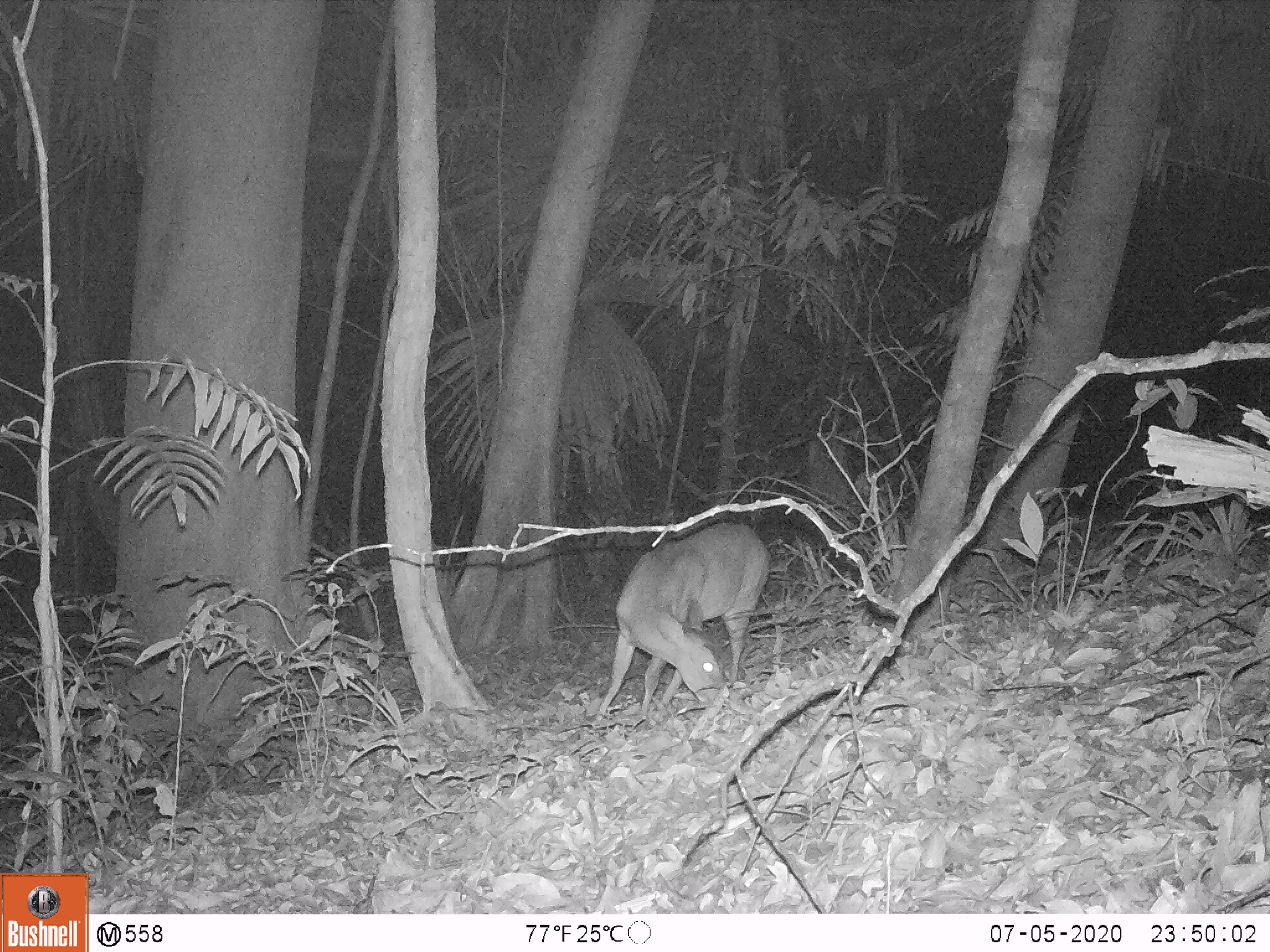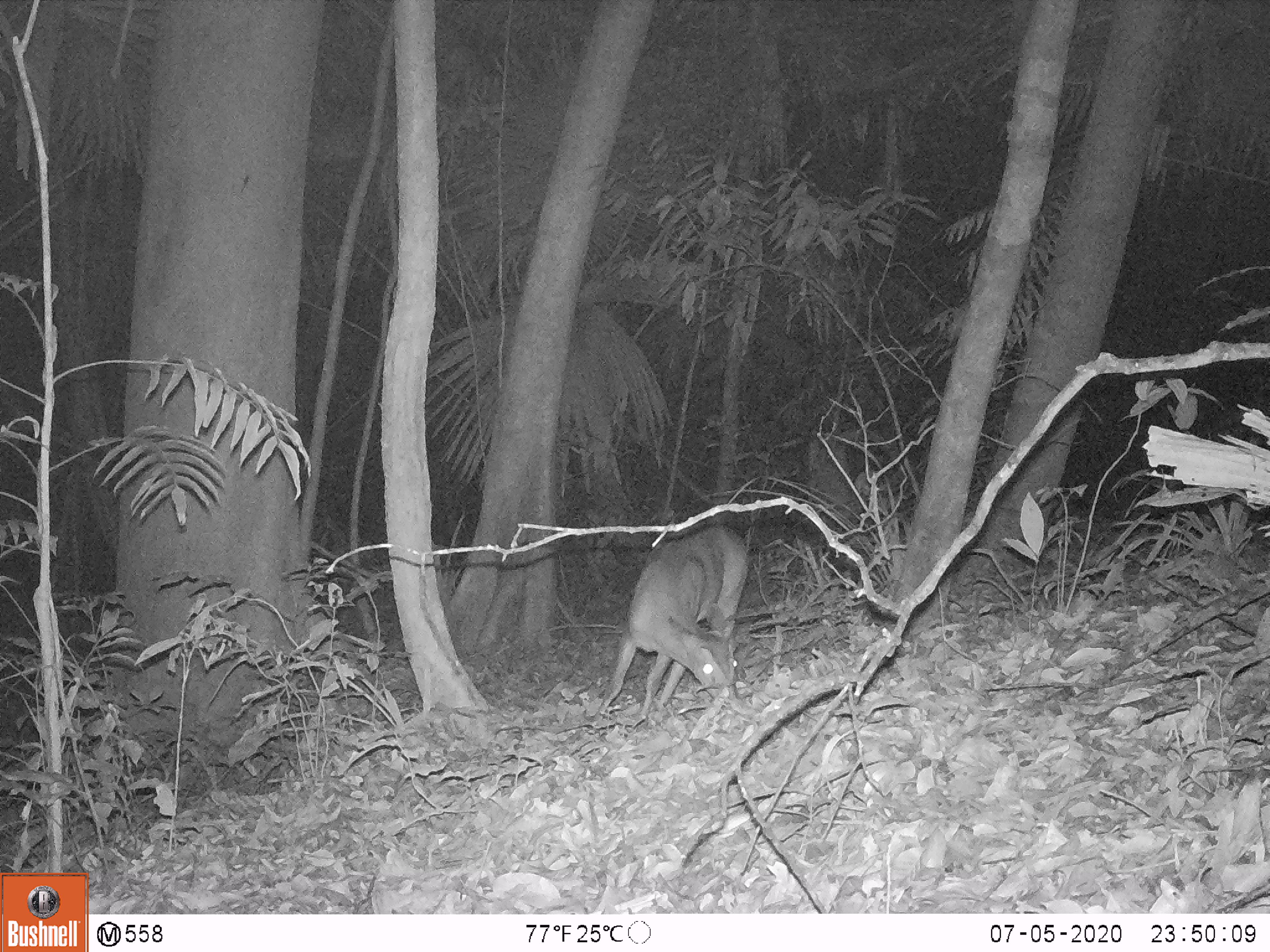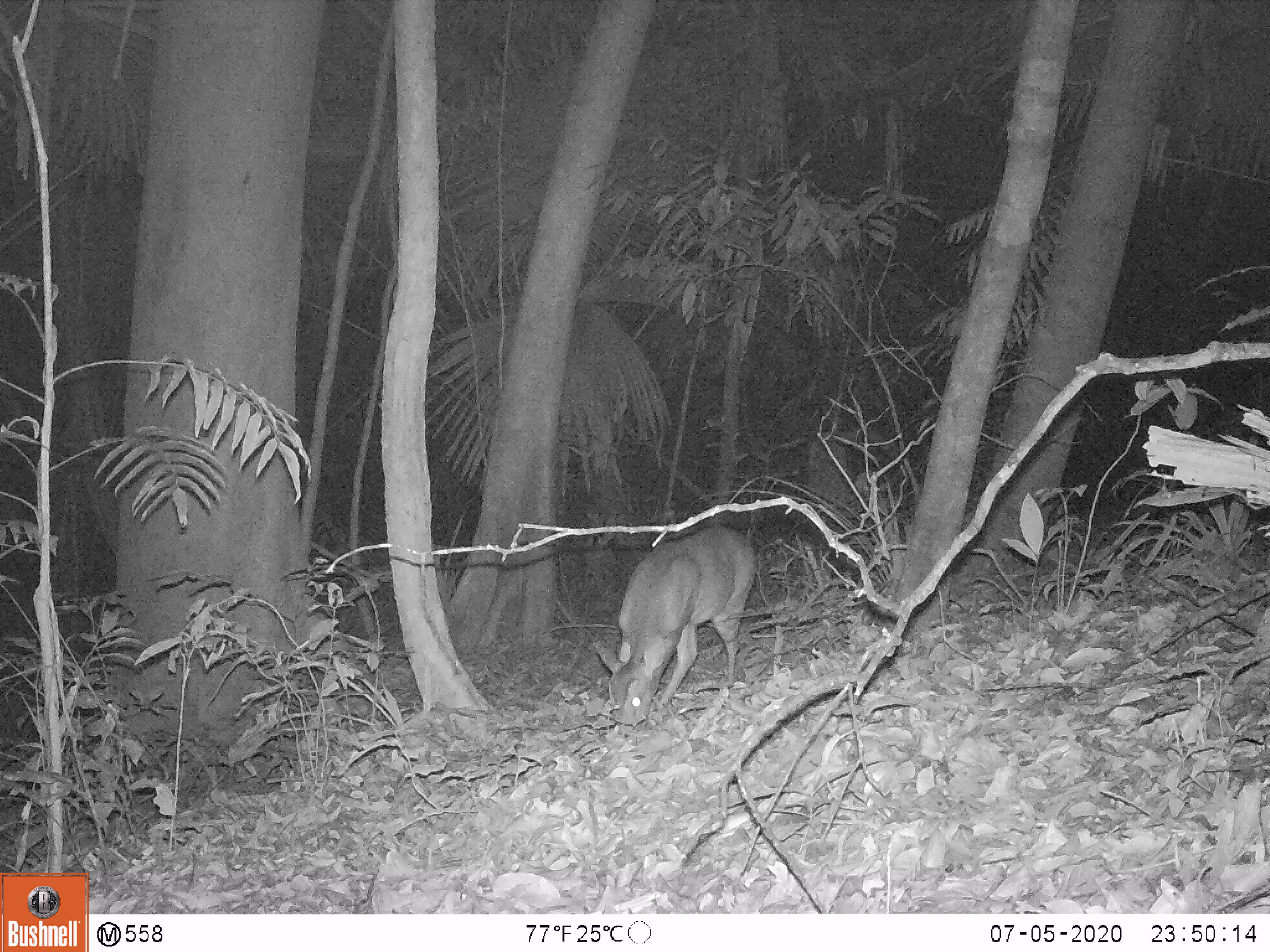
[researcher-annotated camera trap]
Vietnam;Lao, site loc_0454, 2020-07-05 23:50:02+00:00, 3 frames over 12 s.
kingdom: Animalia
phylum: Chordata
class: Mammalia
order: Artiodactyla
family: Cervidae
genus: Muntiacus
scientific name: Muntiacus vuquangensis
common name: large-antlered muntjac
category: large antlered muntjac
Large antlered muntjac (large-antlered muntjac) (Muntiacus vuquangensis). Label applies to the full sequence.